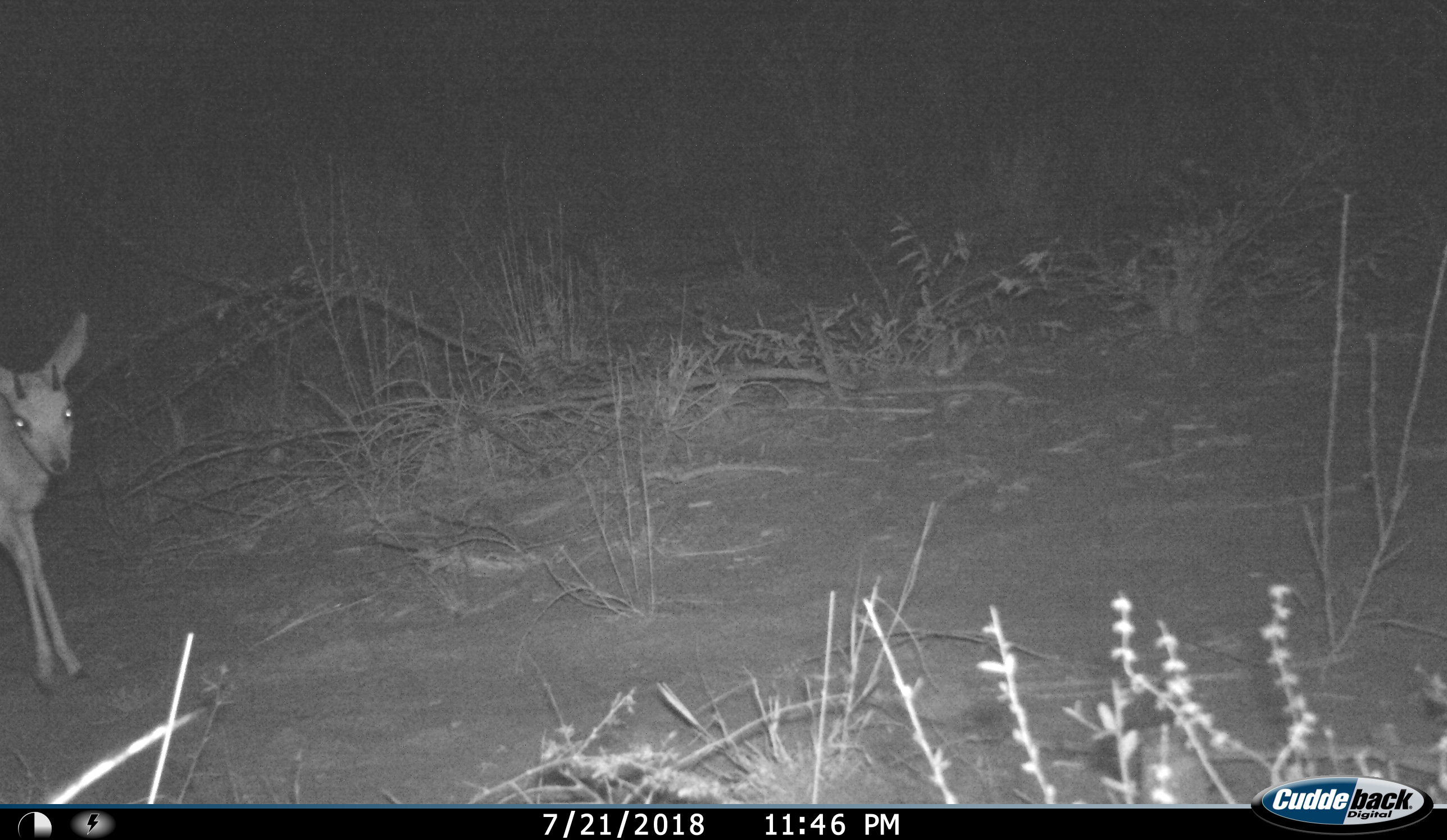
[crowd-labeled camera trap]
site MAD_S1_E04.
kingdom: Animalia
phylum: Chordata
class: Mammalia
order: Artiodactyla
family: Bovidae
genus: Aepyceros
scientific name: Aepyceros melampus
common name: impala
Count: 1.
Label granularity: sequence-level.